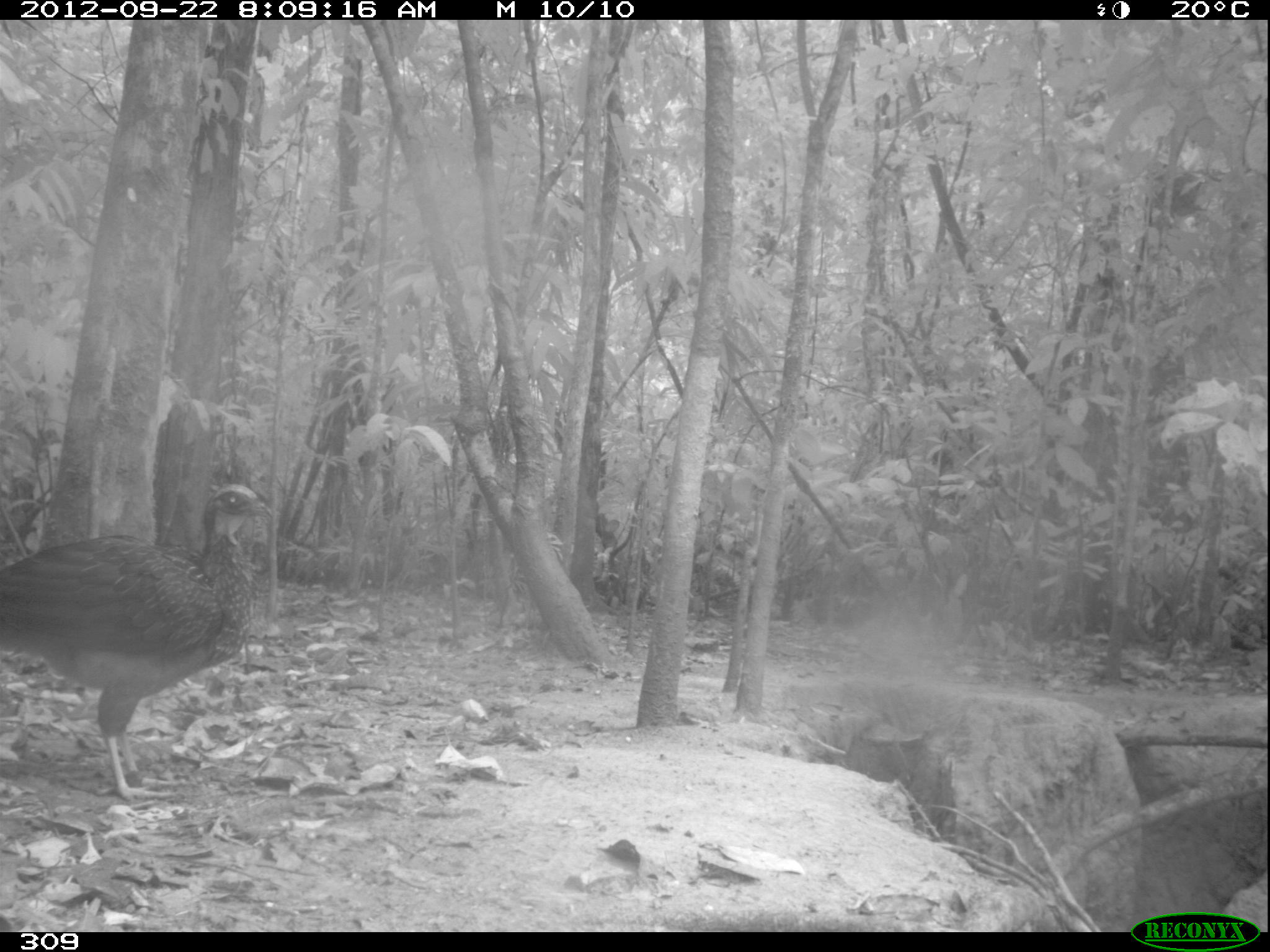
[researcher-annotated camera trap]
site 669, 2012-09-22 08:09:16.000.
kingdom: Animalia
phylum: Chordata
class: Aves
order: Galliformes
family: Cracidae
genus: Penelope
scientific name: Penelope jacquacu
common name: spix's guan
Penelope jacquacu (spix's guan).